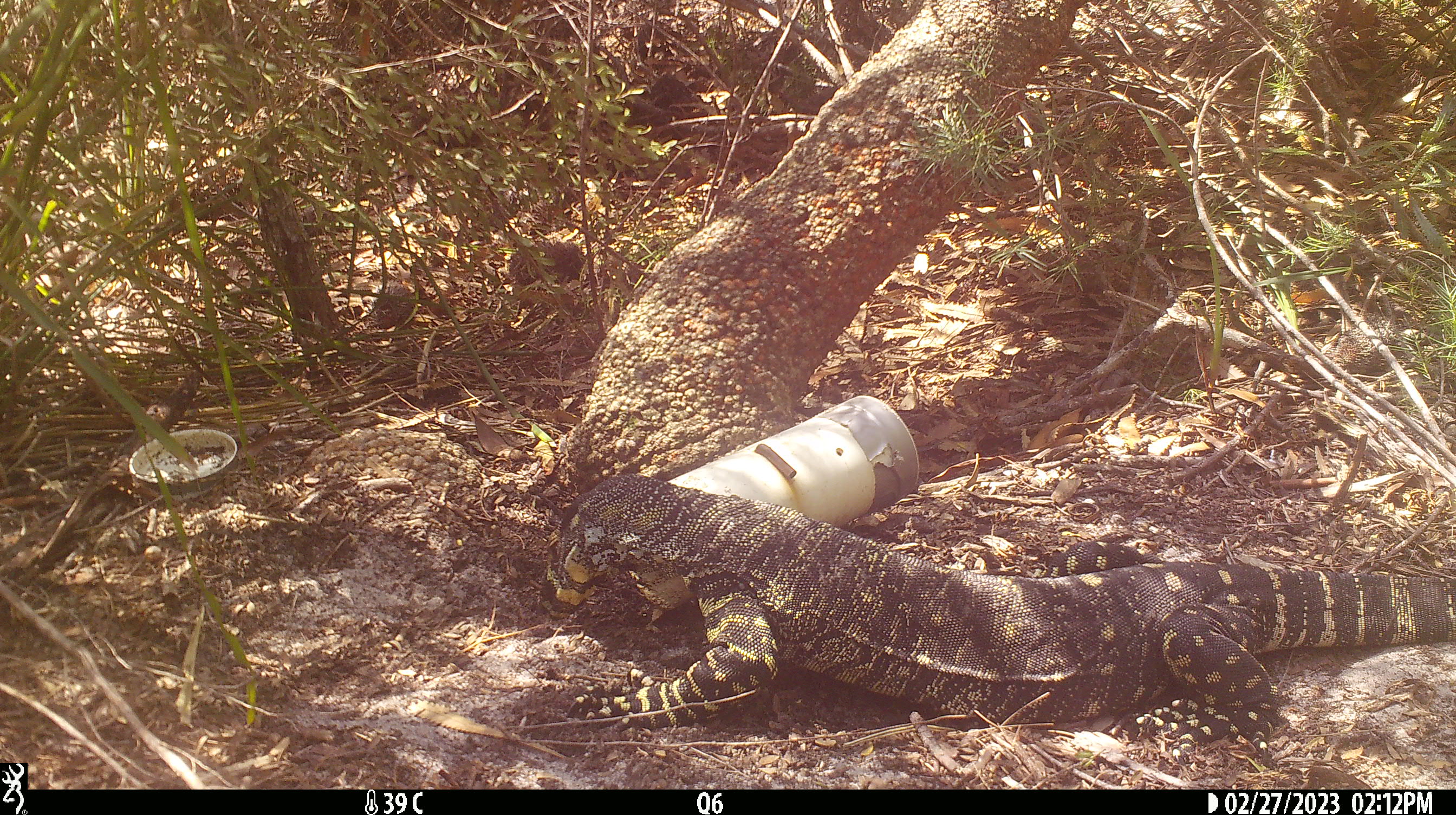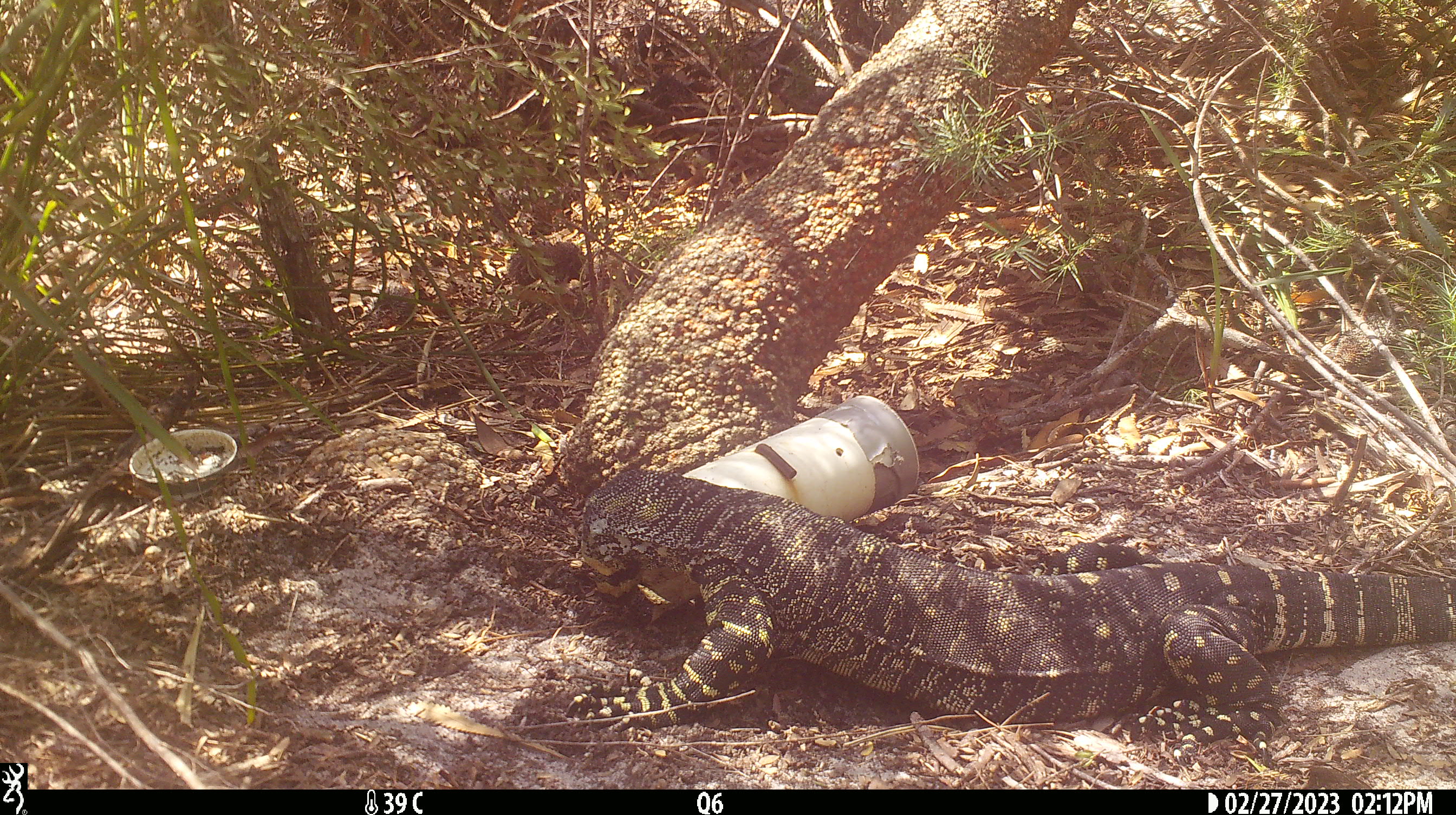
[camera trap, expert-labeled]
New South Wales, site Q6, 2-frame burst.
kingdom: Animalia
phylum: Chordata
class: Reptilia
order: Squamata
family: Varanidae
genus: Varanus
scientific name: Varanus varius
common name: lace monitor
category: goanna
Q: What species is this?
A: Goanna (lace monitor) (Varanus varius).